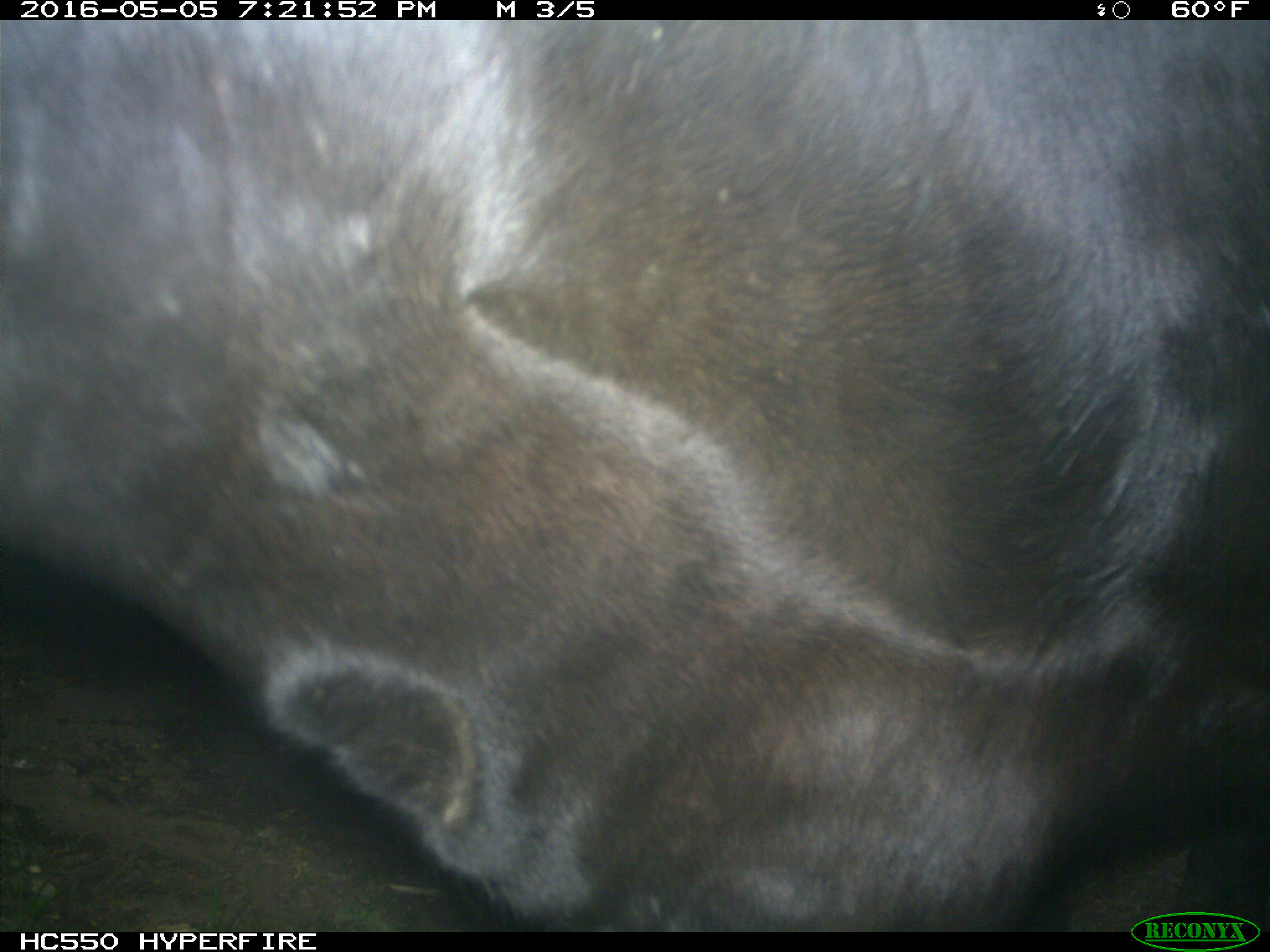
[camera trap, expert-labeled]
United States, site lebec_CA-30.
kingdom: Animalia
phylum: Chordata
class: Mammalia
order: Artiodactyla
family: Bovidae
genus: Bos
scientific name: Bos taurus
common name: domestic cow